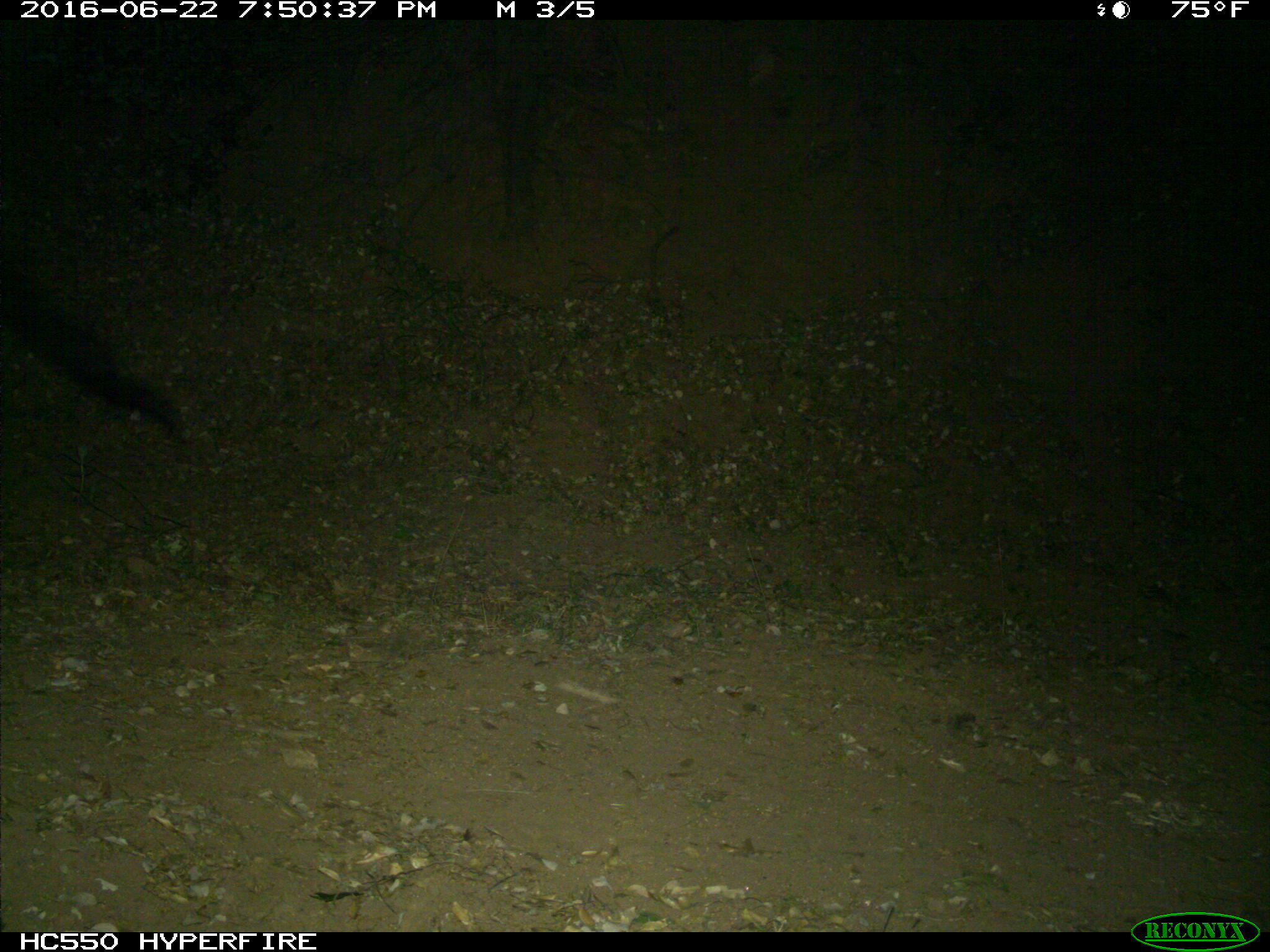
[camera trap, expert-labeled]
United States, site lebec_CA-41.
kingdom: Animalia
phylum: Chordata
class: Mammalia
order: Artiodactyla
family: Bovidae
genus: Bos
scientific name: Bos taurus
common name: domestic cow